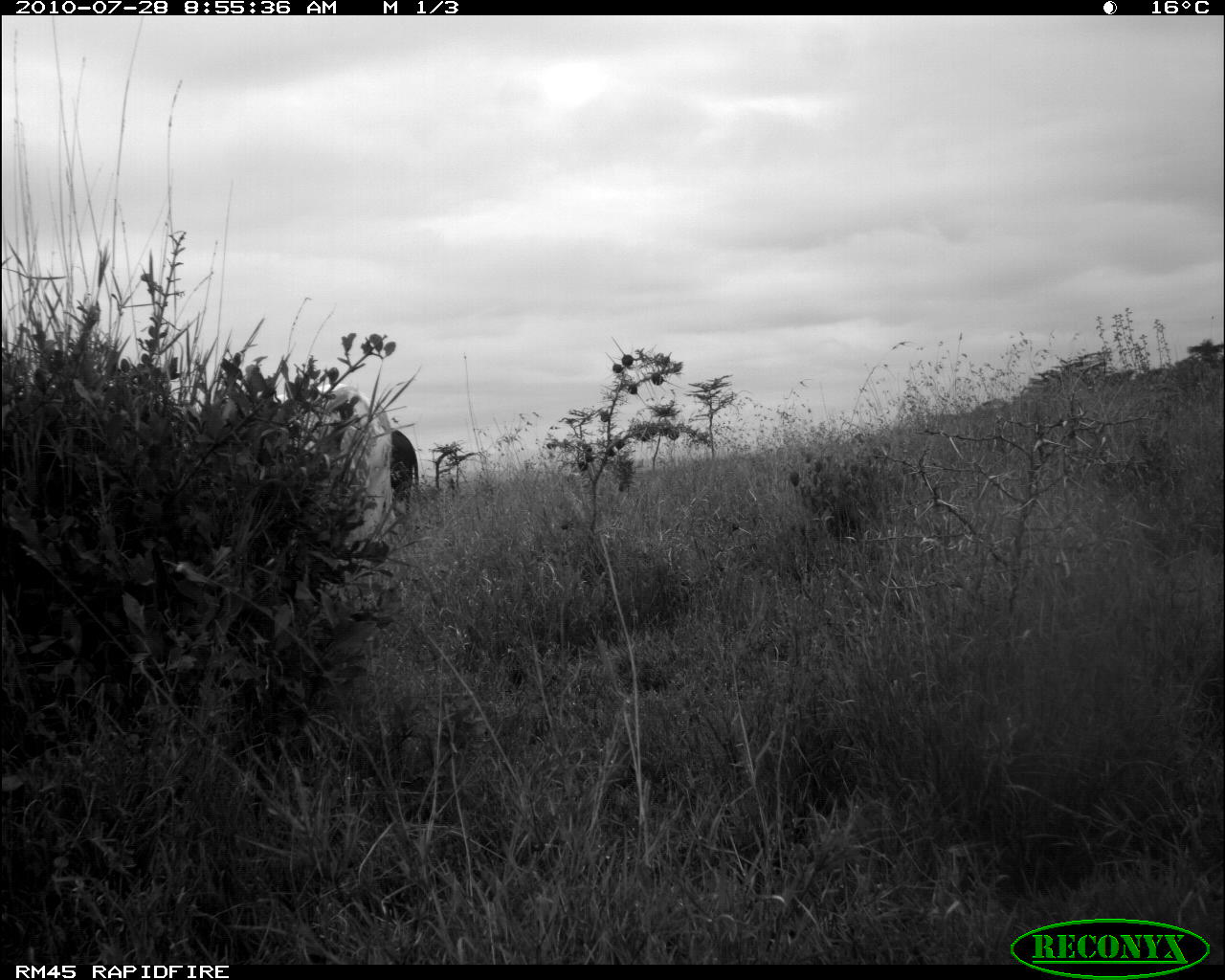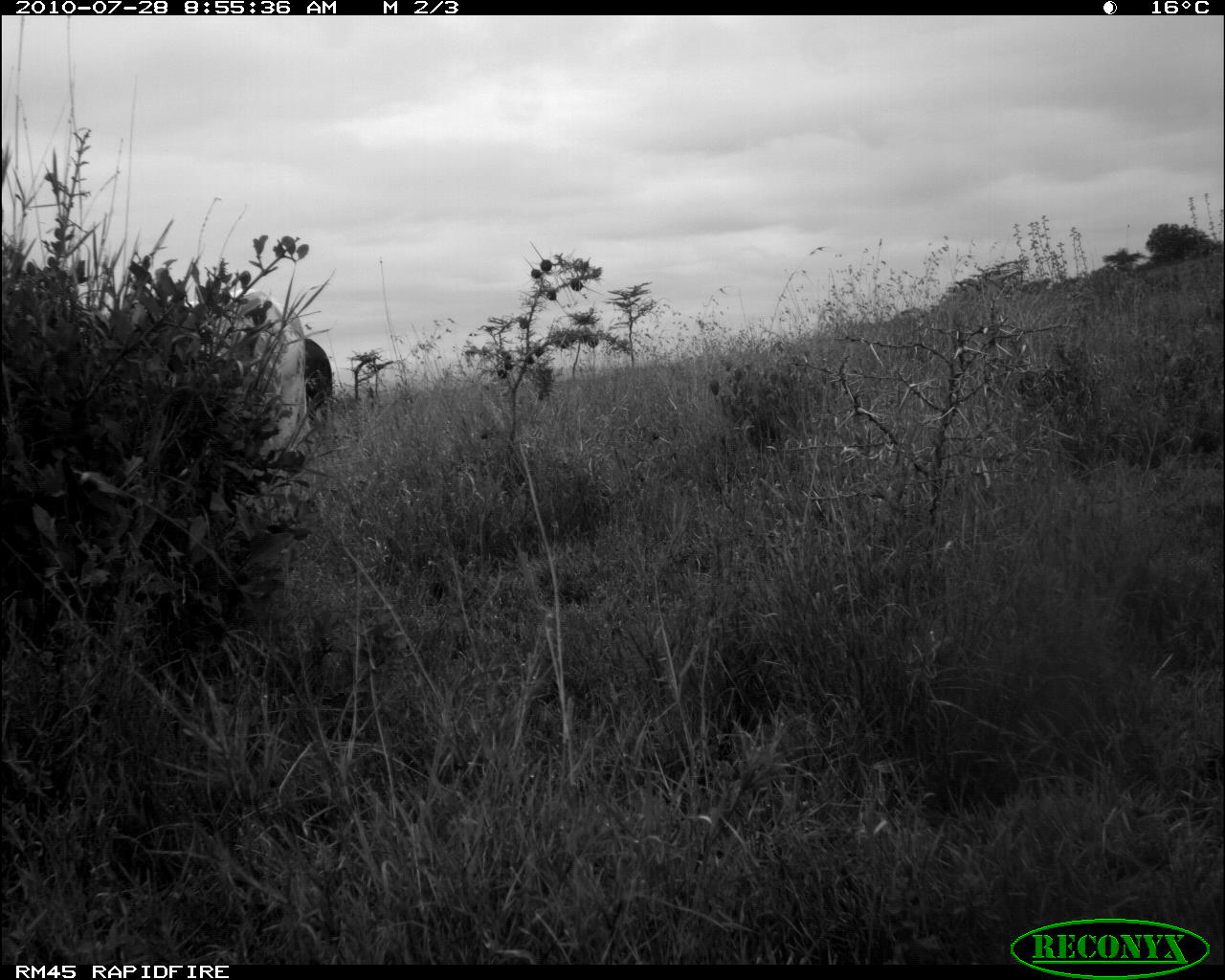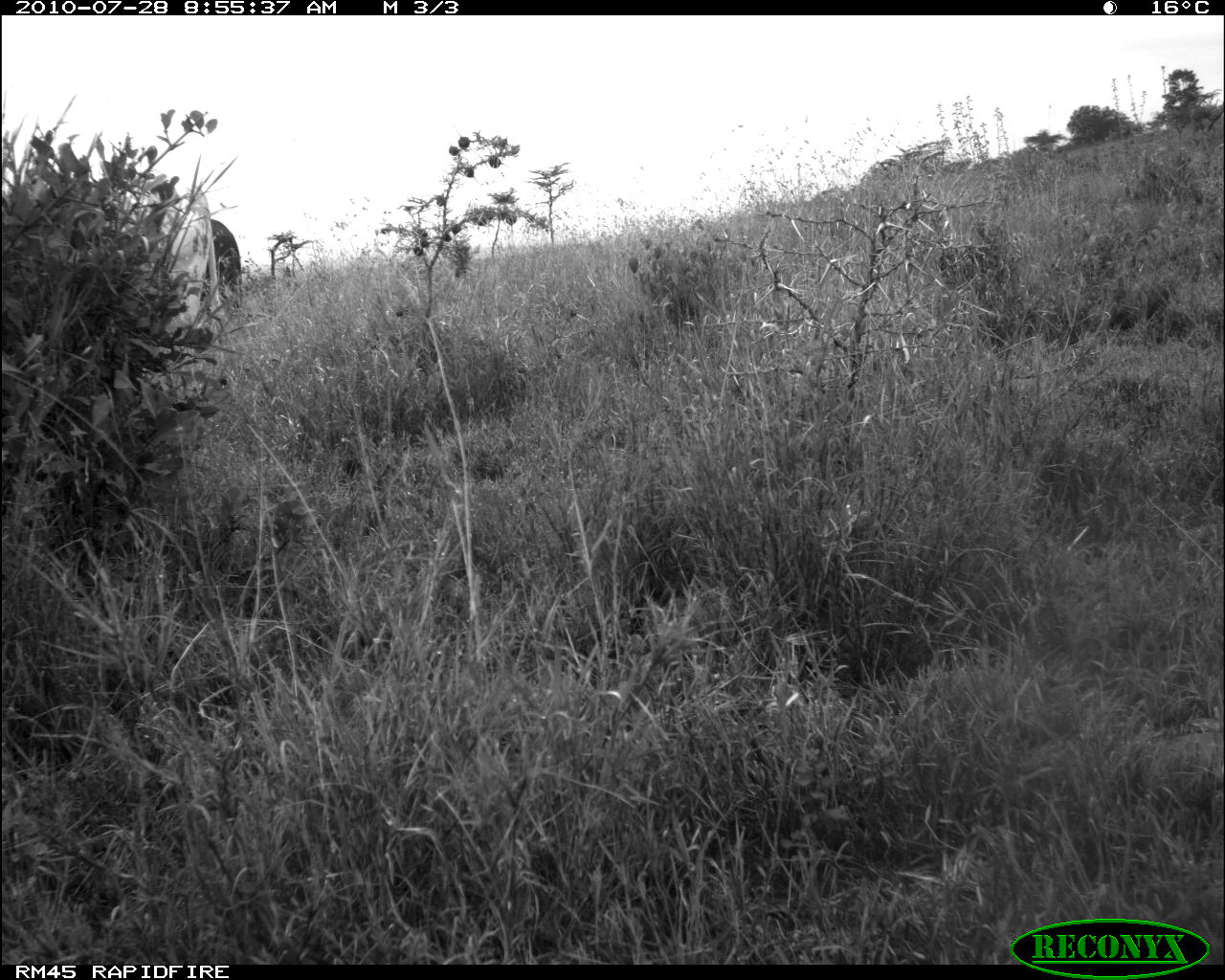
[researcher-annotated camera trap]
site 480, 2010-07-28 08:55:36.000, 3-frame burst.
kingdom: Animalia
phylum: Chordata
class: Mammalia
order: Artiodactyla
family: Bovidae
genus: Bos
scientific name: Bos taurus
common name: domestic cattle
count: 2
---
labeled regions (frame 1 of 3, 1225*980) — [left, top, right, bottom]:
bos taurus: [269, 382, 395, 562]; [390, 426, 422, 514]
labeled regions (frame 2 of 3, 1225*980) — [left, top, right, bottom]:
bos taurus: [118, 288, 335, 462]; [304, 338, 332, 433]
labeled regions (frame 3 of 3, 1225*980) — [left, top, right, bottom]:
bos taurus: [125, 170, 225, 334]; [209, 218, 242, 287]